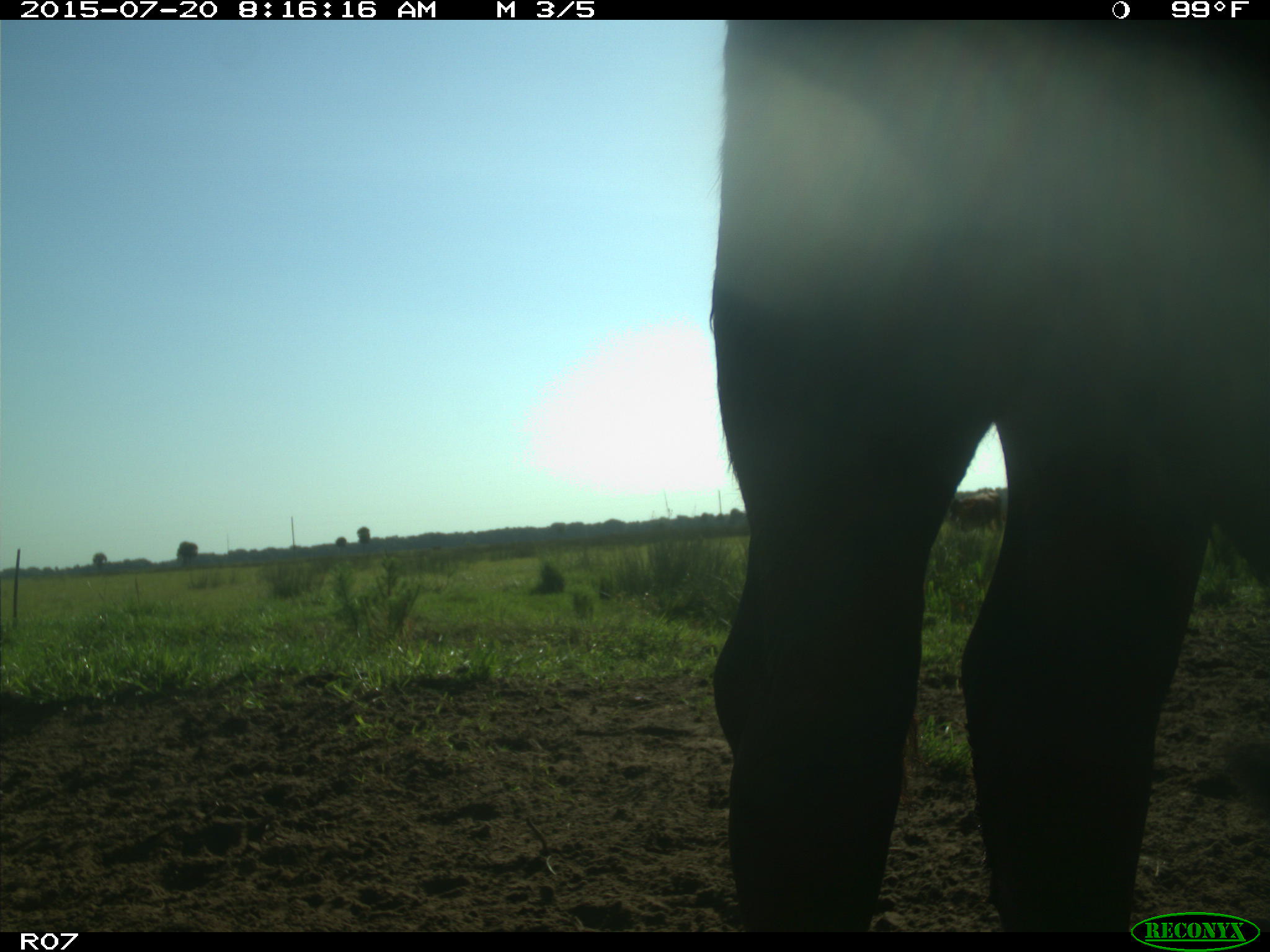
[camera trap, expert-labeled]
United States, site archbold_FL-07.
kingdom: Animalia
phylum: Chordata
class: Mammalia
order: Artiodactyla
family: Bovidae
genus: Bos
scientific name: Bos taurus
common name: domestic cow